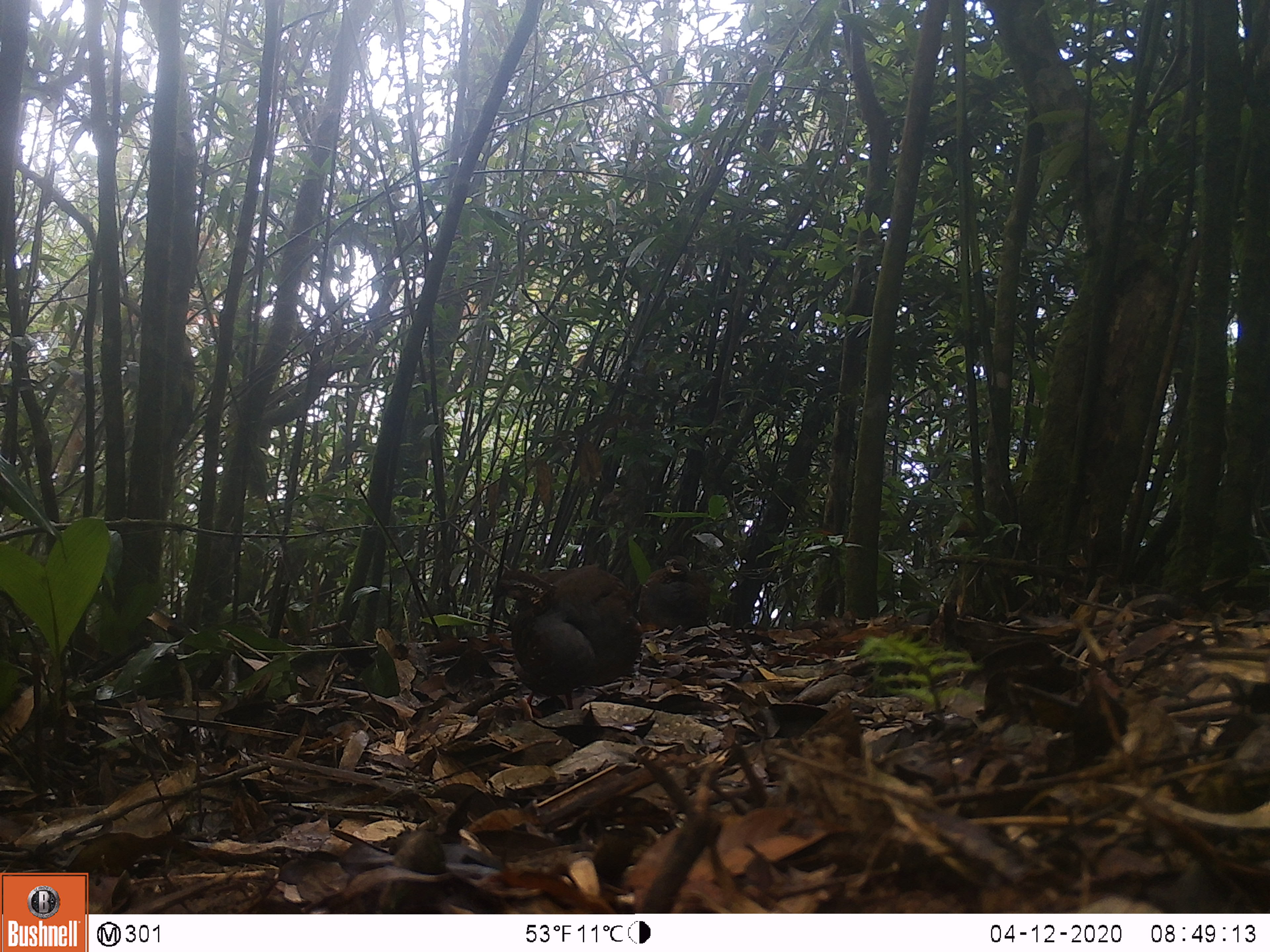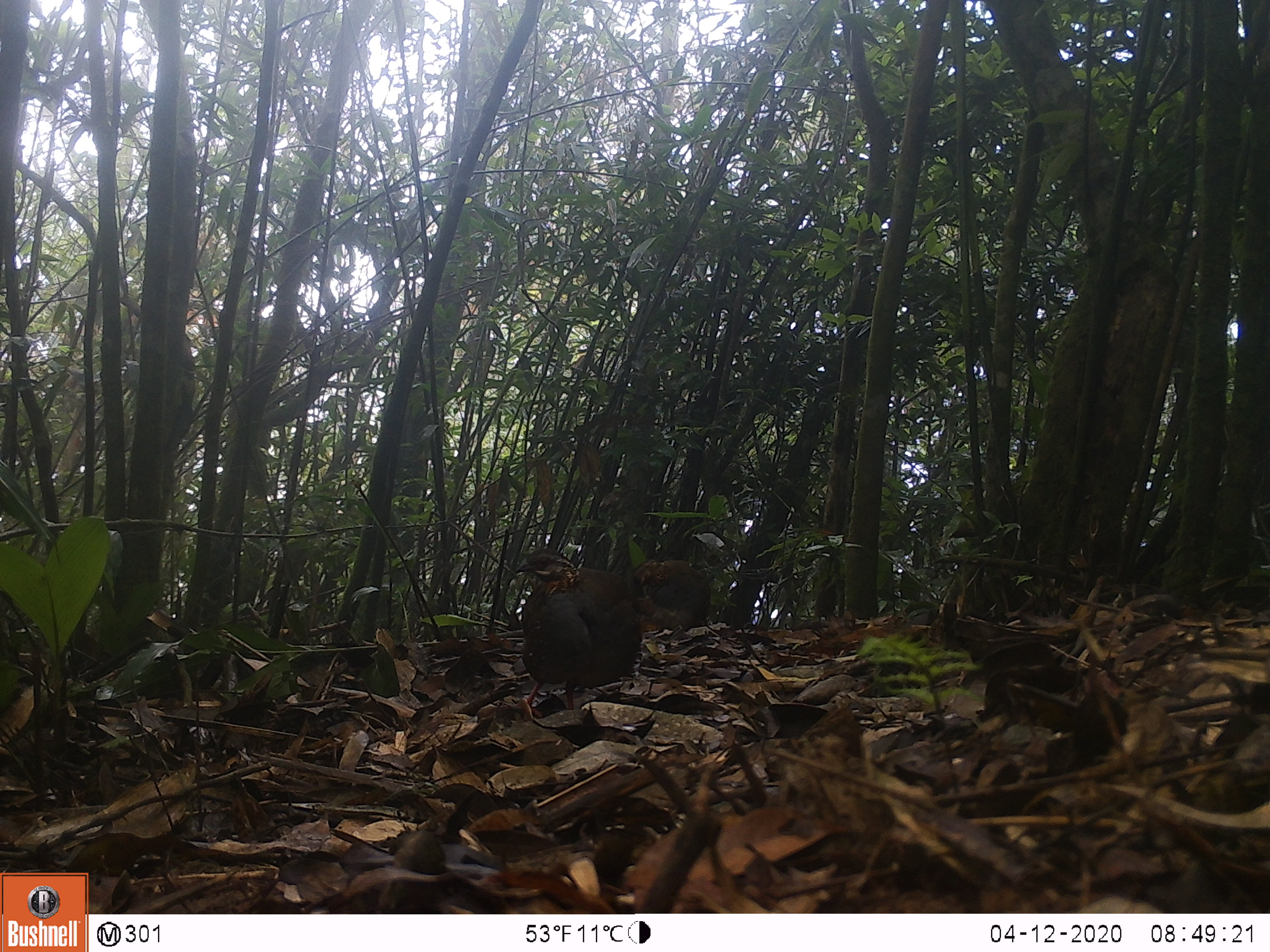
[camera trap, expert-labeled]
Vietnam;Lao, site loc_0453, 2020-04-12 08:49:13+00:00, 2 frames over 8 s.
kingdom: Animalia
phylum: Chordata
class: Aves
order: Galliformes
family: Phasianidae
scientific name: Phasianidae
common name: partridge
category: unidentified partridge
Unidentified partridge (partridge) (Phasianidae). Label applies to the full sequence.